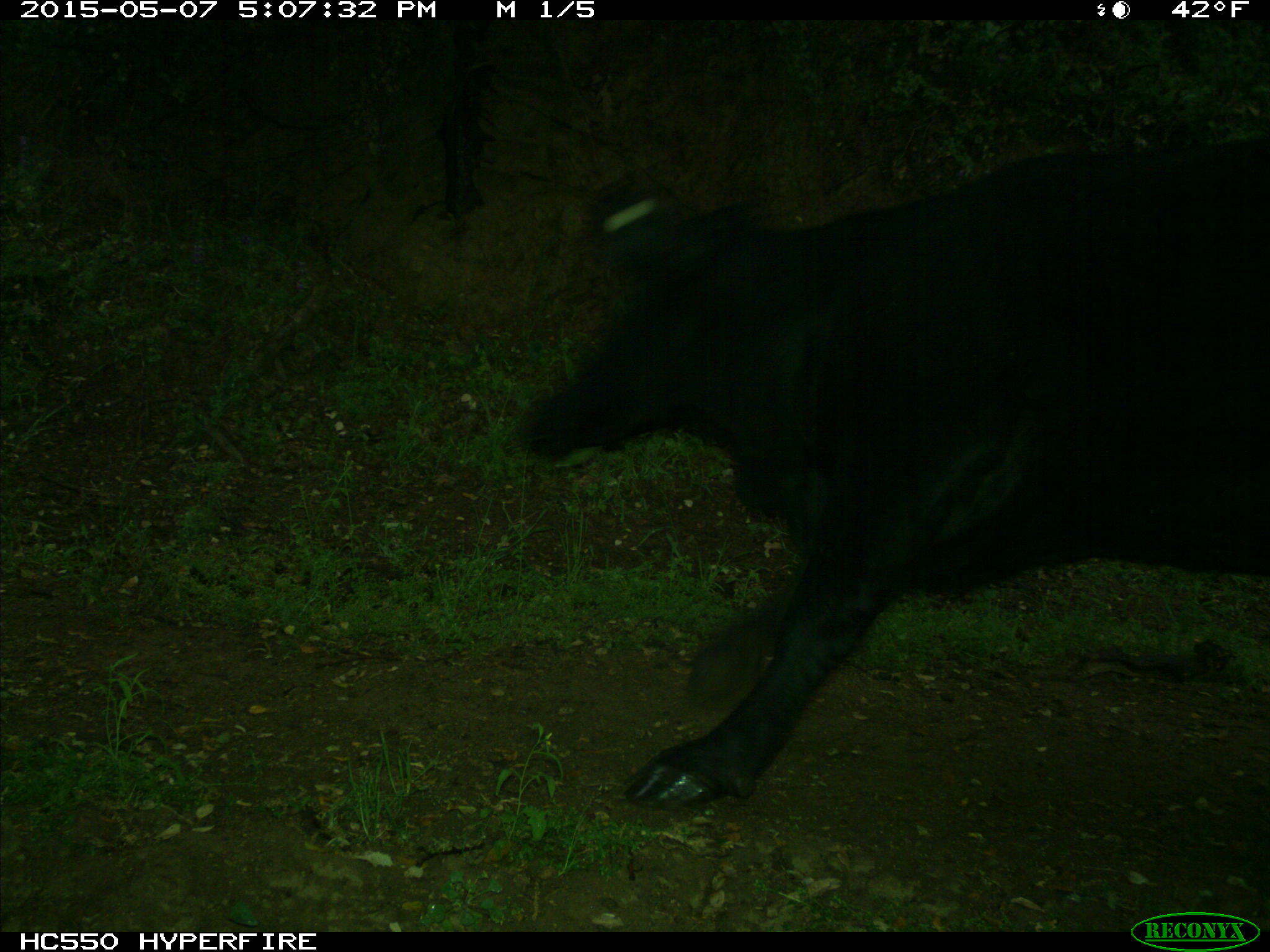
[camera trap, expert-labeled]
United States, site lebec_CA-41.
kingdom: Animalia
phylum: Chordata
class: Mammalia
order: Artiodactyla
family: Bovidae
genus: Bos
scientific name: Bos taurus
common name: domestic cow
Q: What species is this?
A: Bos taurus (domestic cow).